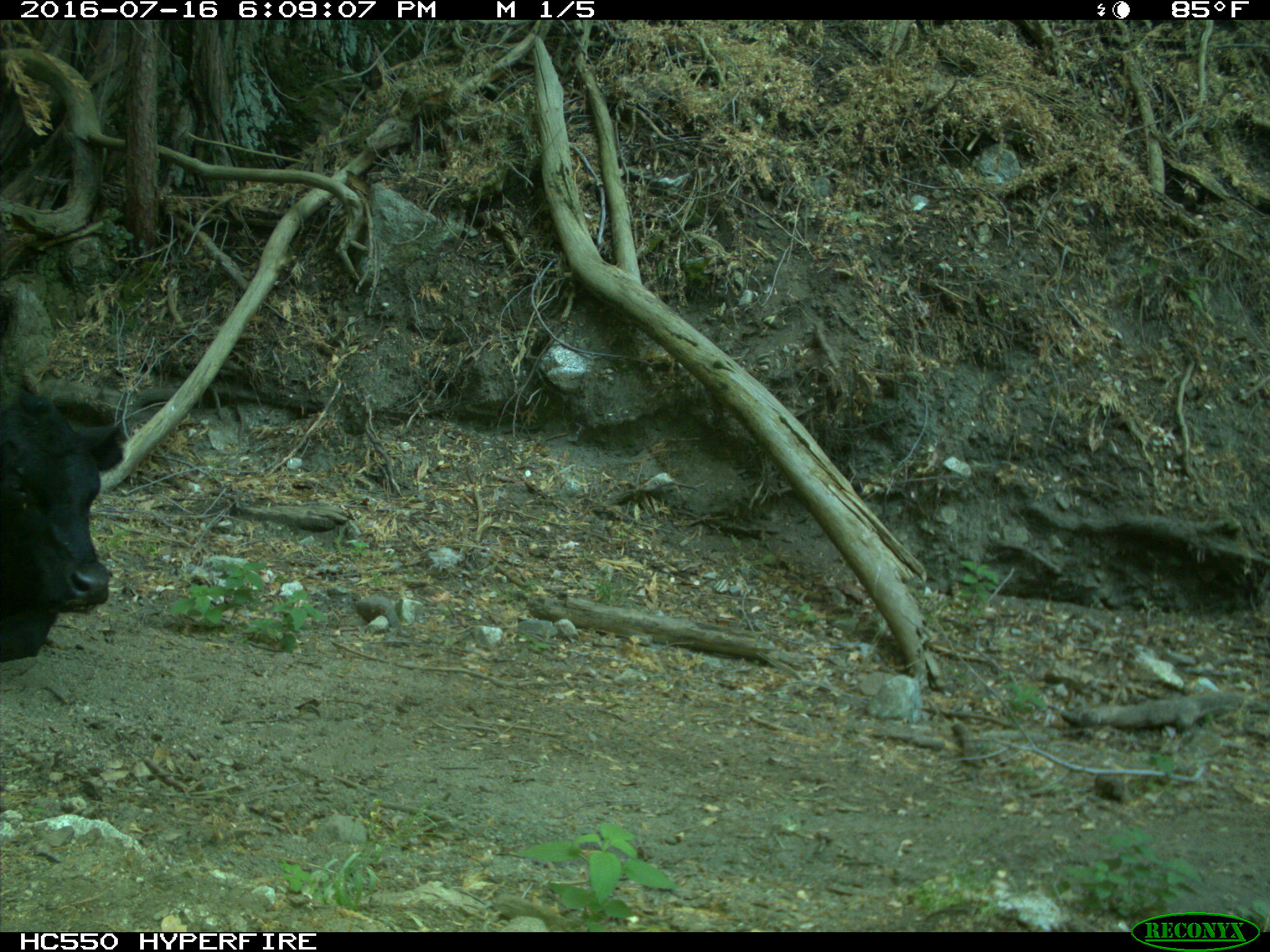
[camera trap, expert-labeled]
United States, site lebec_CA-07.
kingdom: Animalia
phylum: Chordata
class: Mammalia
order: Artiodactyla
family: Bovidae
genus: Bos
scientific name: Bos taurus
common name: domestic cow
Bos taurus (domestic cow).